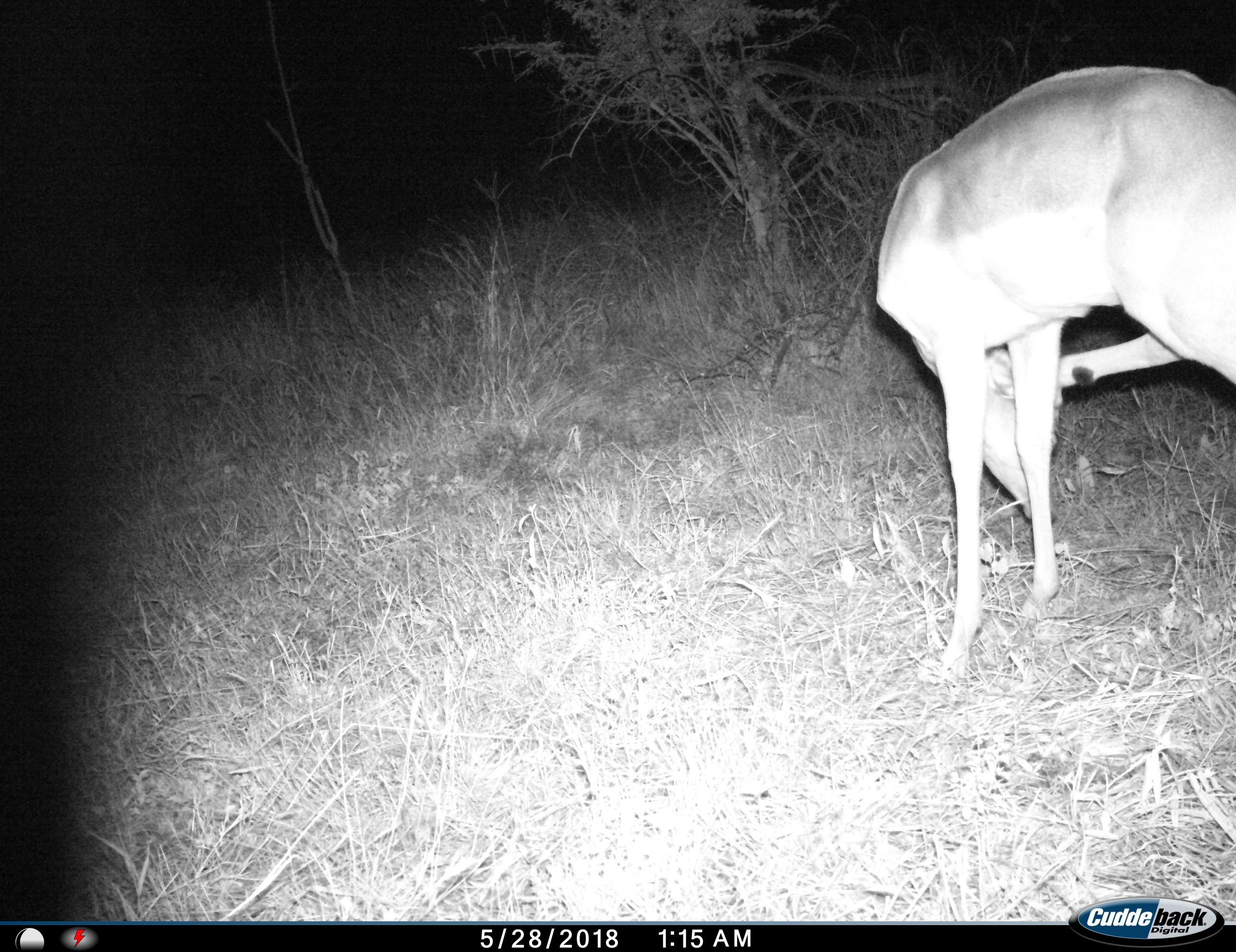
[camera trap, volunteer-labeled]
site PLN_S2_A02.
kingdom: Animalia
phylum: Chordata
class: Mammalia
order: Artiodactyla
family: Bovidae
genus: Aepyceros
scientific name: Aepyceros melampus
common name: impala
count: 1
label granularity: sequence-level